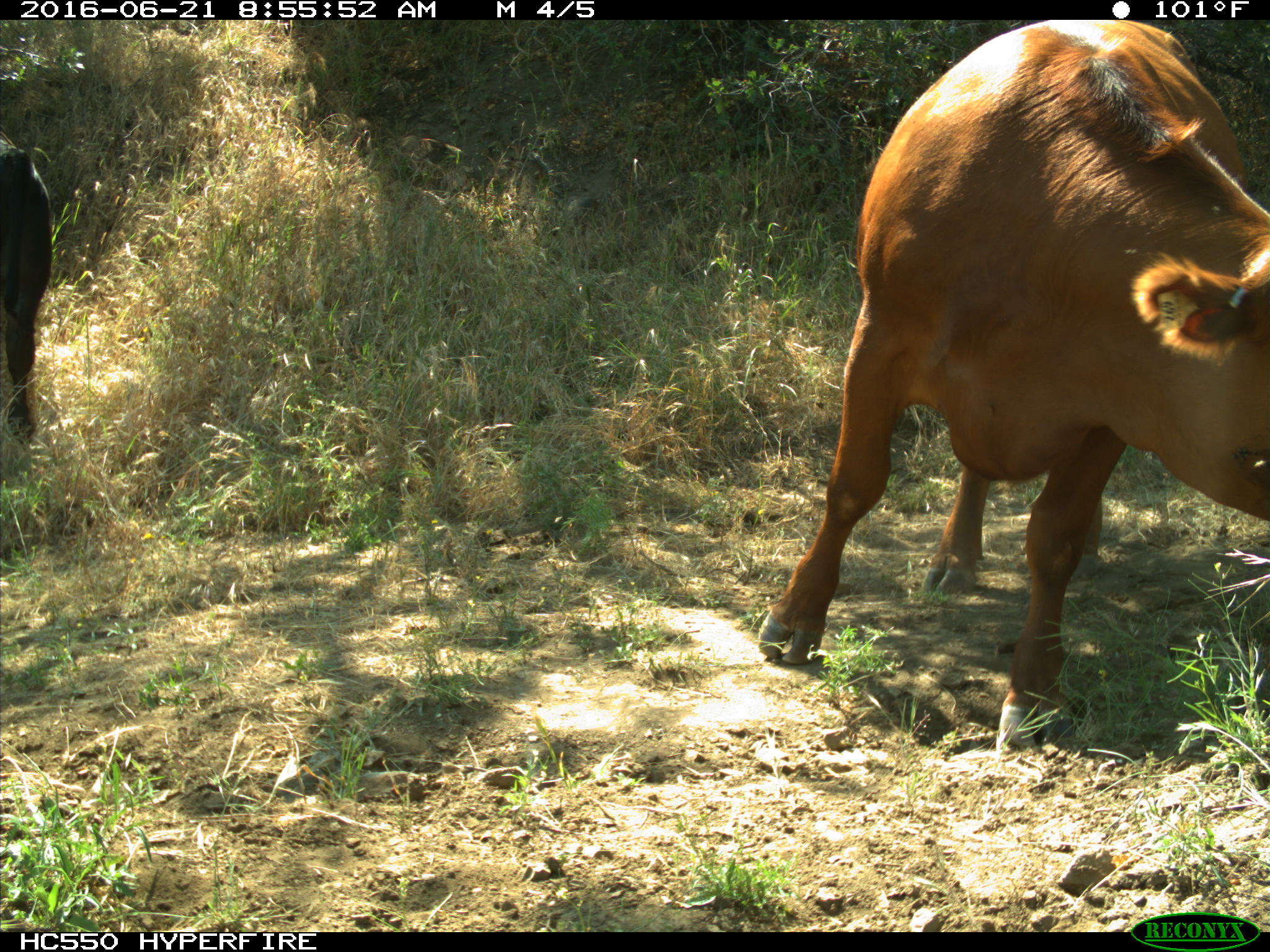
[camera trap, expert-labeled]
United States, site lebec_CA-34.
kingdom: Animalia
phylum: Chordata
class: Mammalia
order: Artiodactyla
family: Bovidae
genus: Bos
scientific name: Bos taurus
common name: domestic cow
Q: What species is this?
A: Bos taurus (domestic cow).